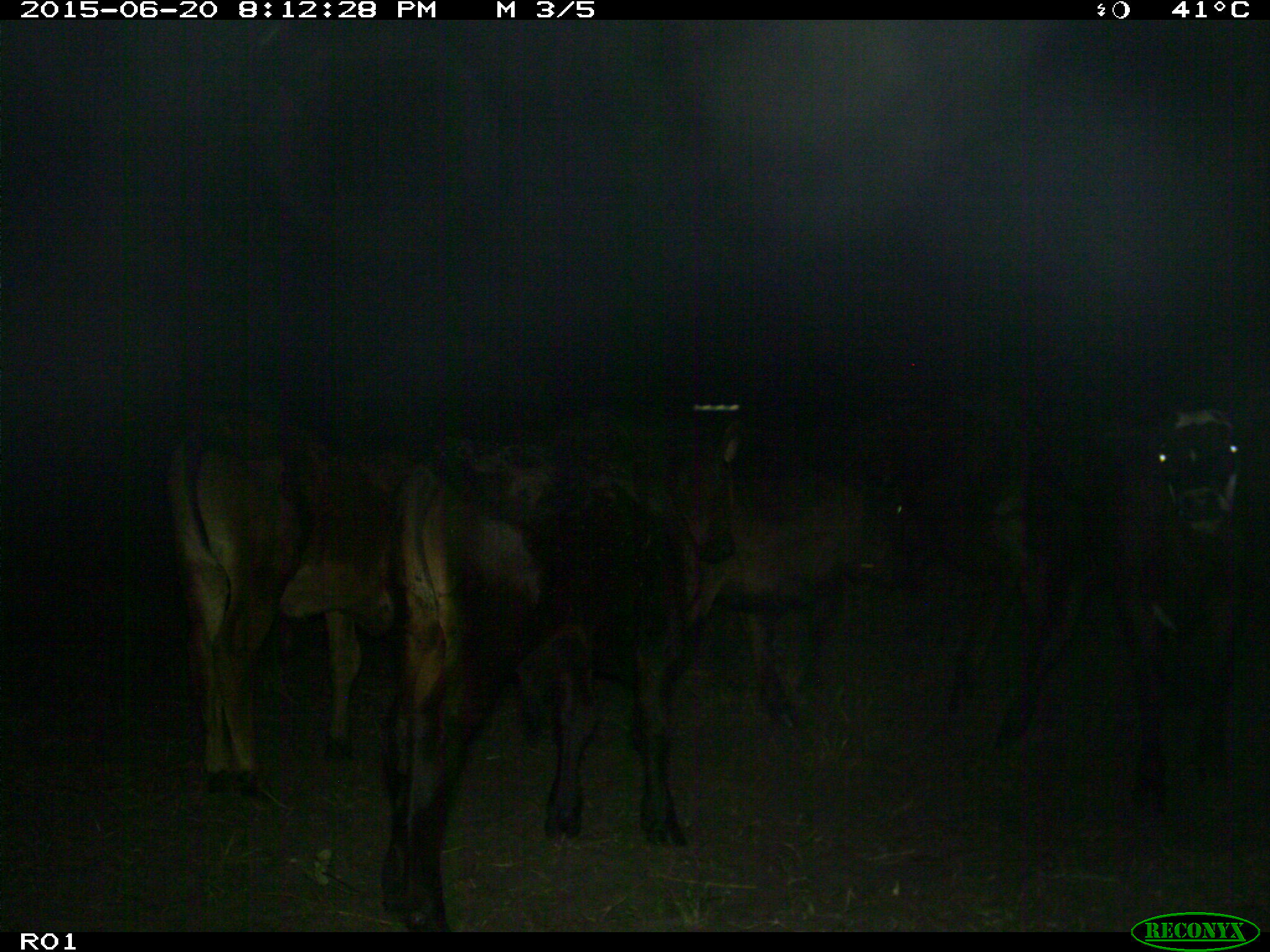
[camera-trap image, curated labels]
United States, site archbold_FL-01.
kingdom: Animalia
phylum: Chordata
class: Mammalia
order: Artiodactyla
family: Bovidae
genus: Bos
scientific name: Bos taurus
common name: domestic cow